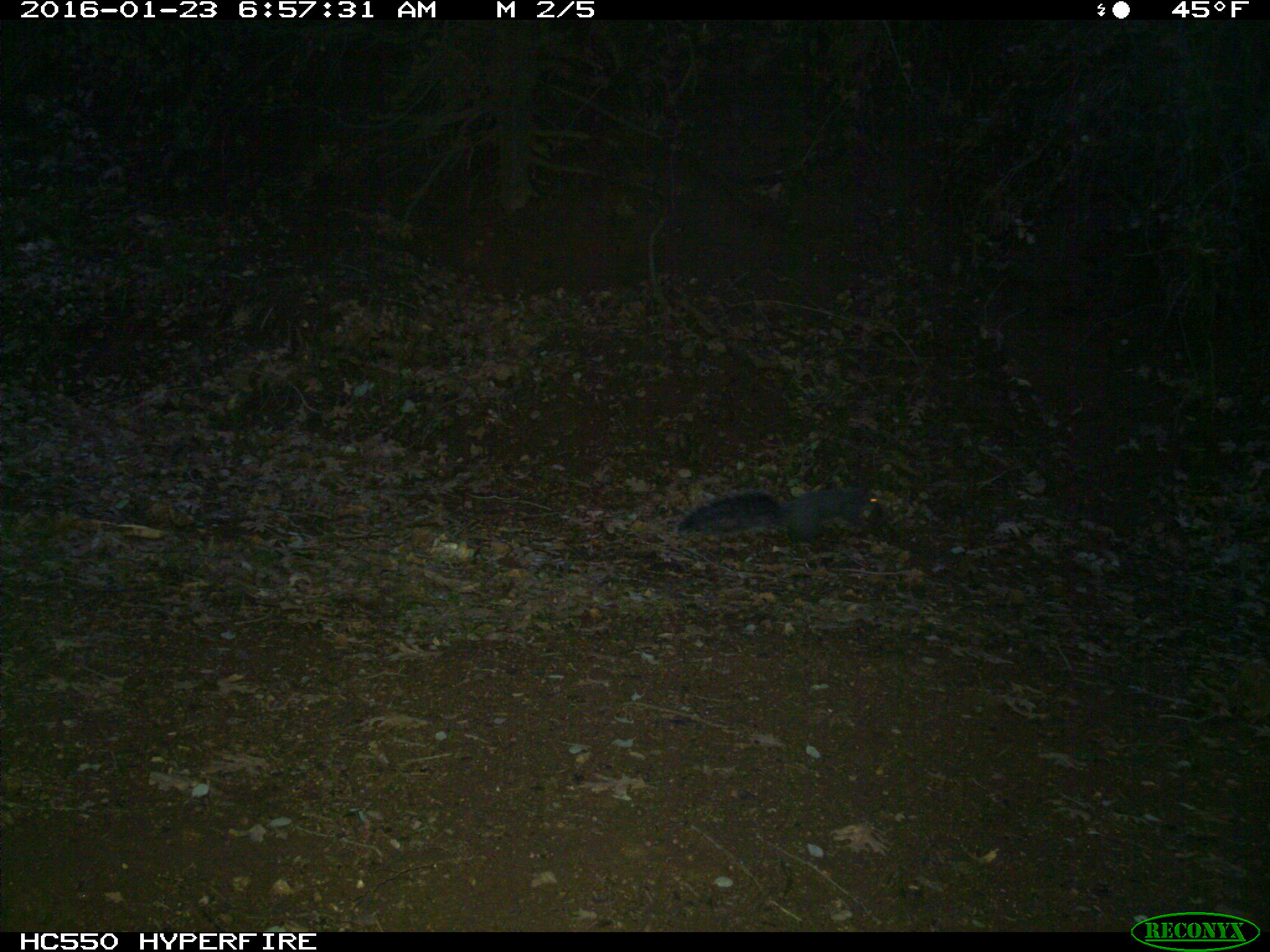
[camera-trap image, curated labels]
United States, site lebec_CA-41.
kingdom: Animalia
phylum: Chordata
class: Mammalia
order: Rodentia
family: Sciuridae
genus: Sciurus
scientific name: Sciurus carolinensis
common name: eastern gray squirrel